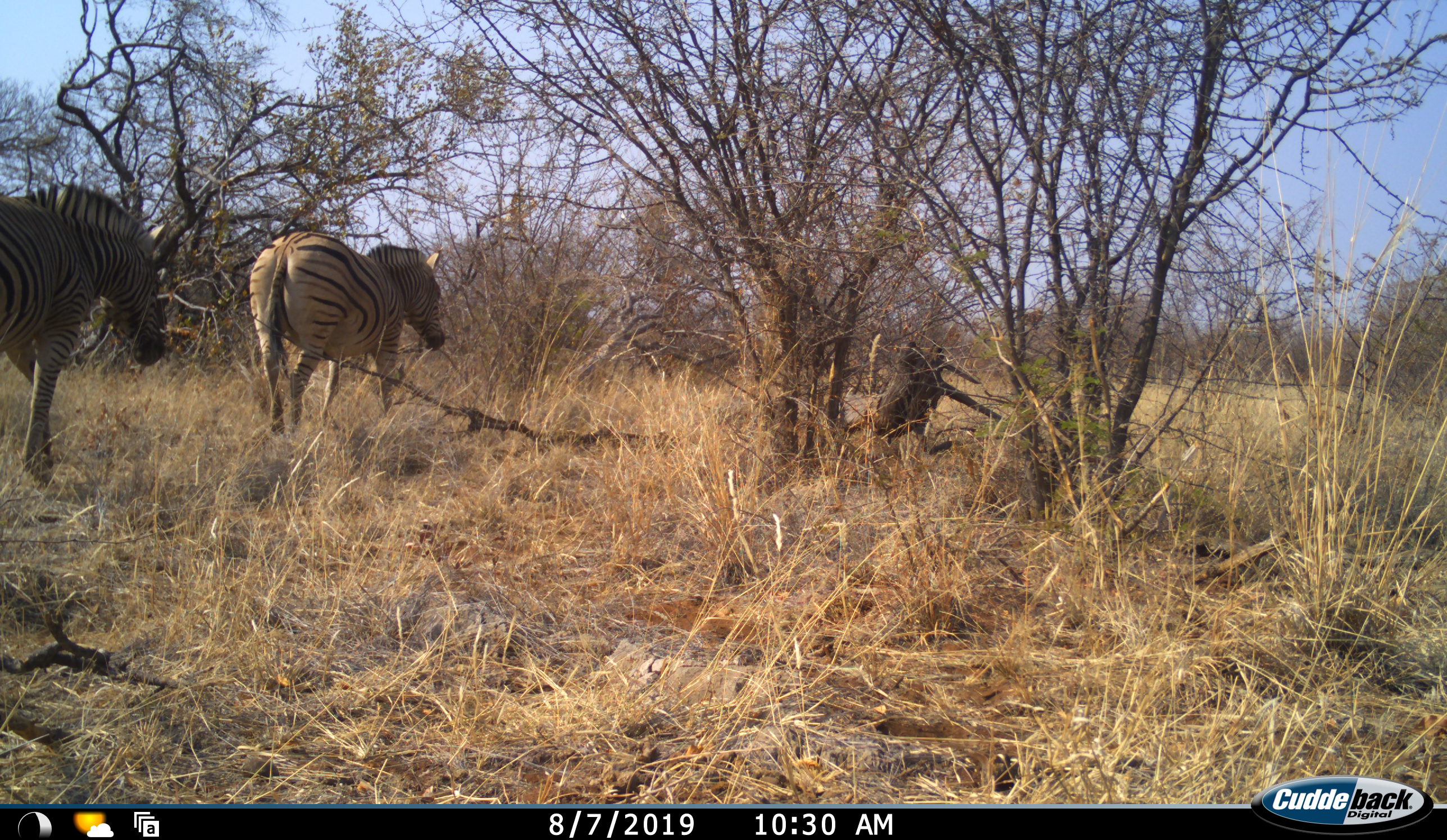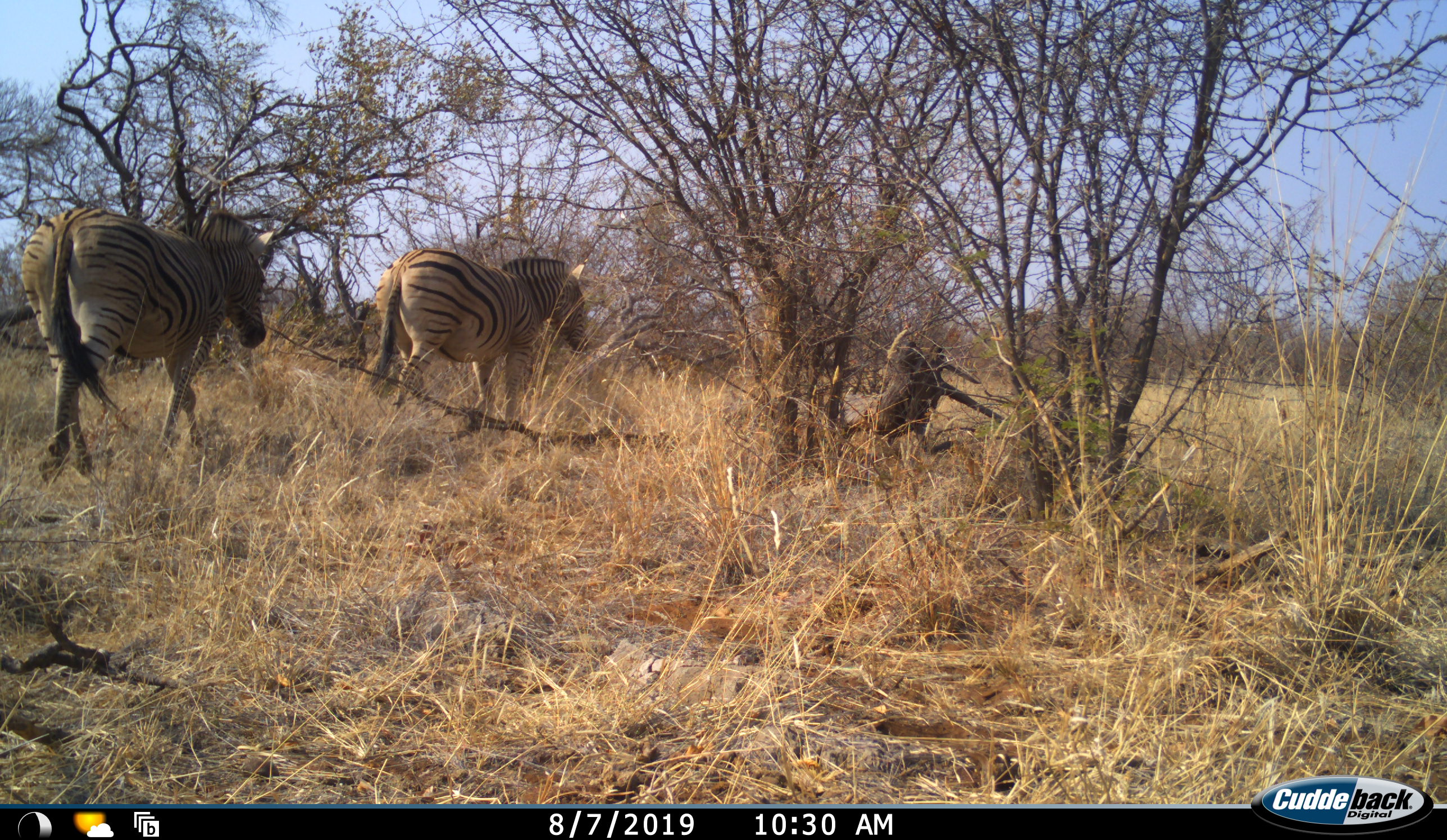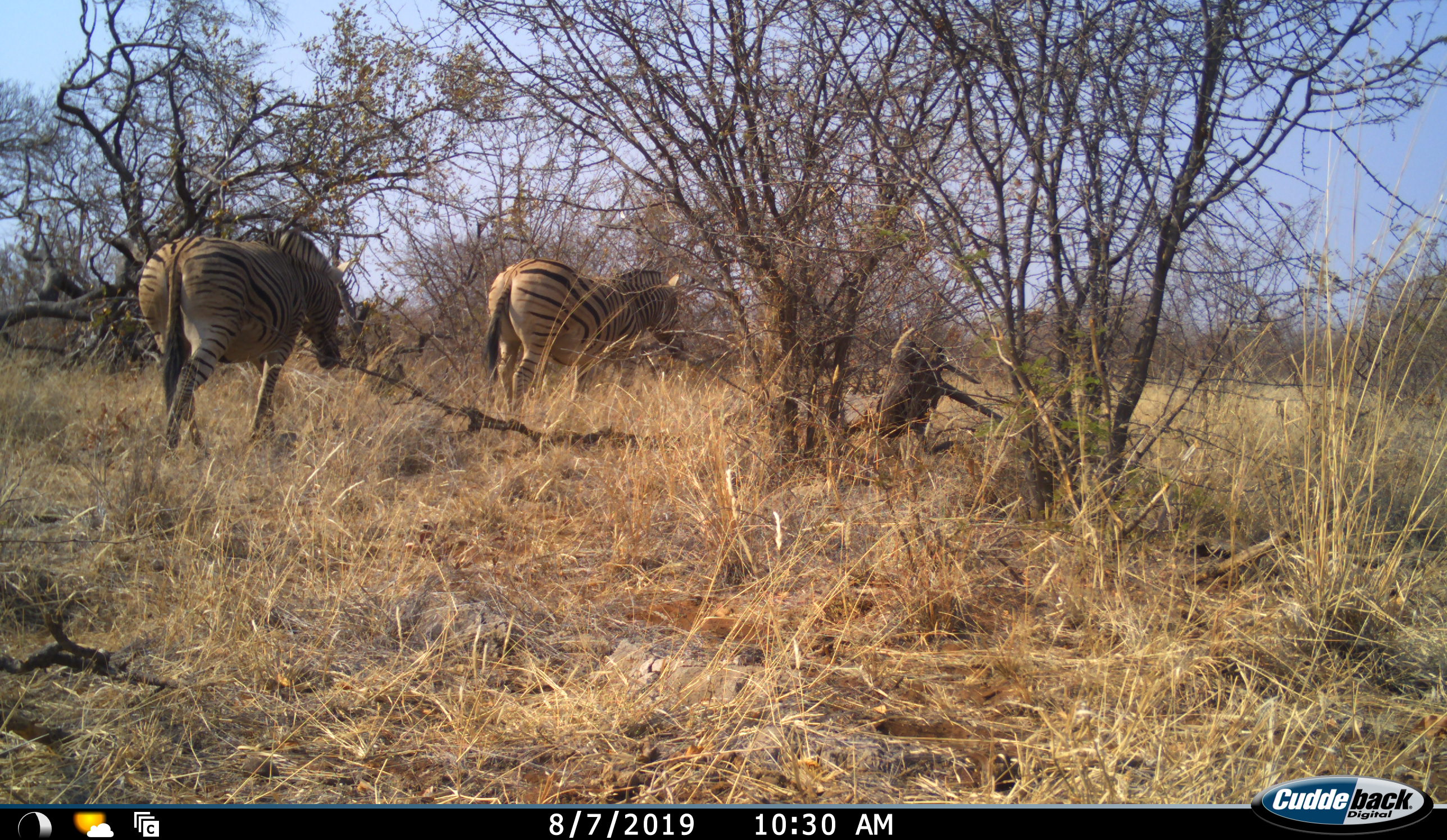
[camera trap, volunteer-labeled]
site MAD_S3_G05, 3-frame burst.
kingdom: Animalia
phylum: Chordata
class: Mammalia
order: Perissodactyla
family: Equidae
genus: Equus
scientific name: Equus quagga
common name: plains zebra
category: zebraplains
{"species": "zebraplains (plains zebra) (Equus quagga)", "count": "2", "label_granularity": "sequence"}